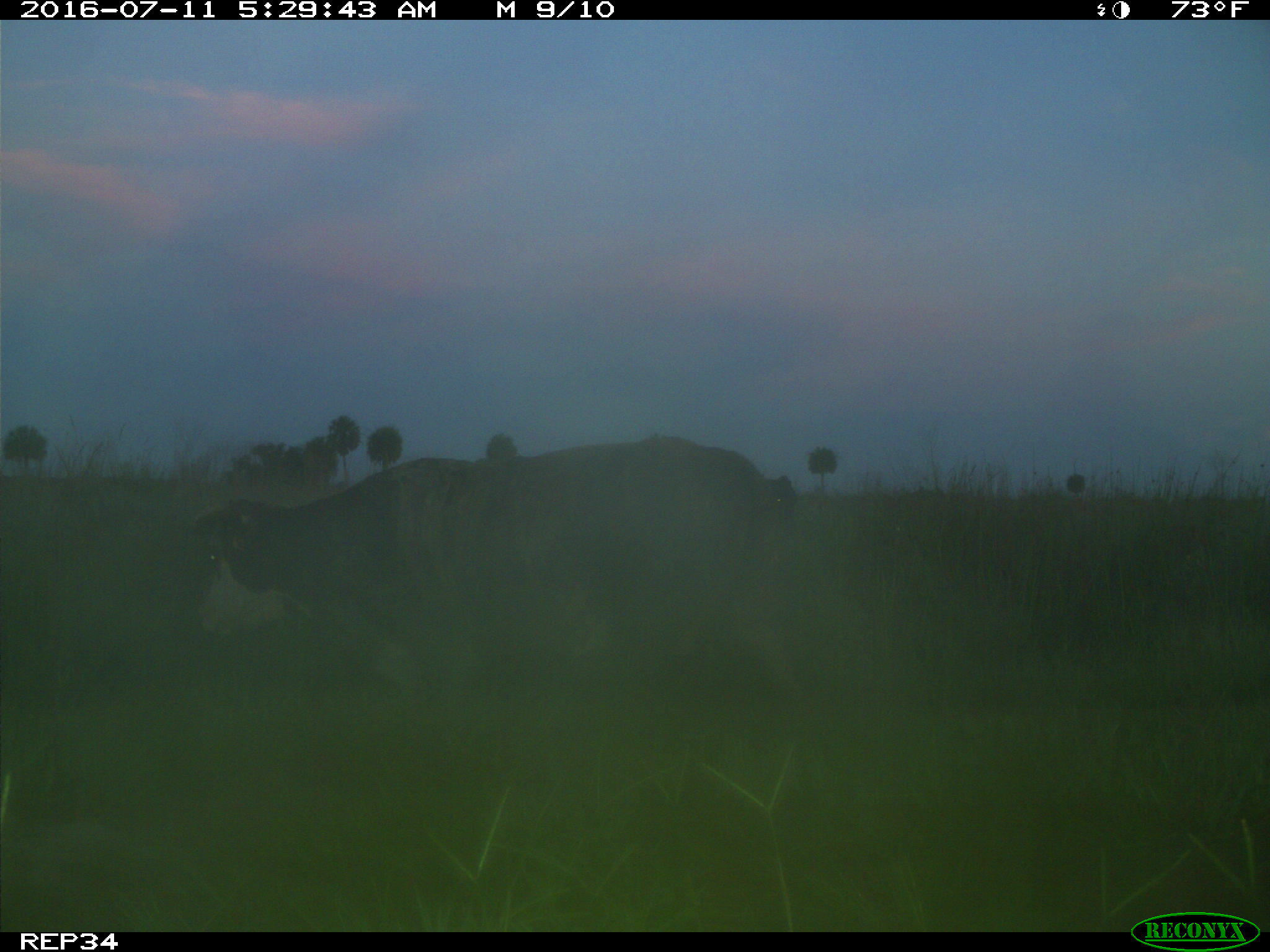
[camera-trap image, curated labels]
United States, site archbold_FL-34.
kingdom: Animalia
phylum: Chordata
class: Mammalia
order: Artiodactyla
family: Bovidae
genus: Bos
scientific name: Bos taurus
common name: domestic cow